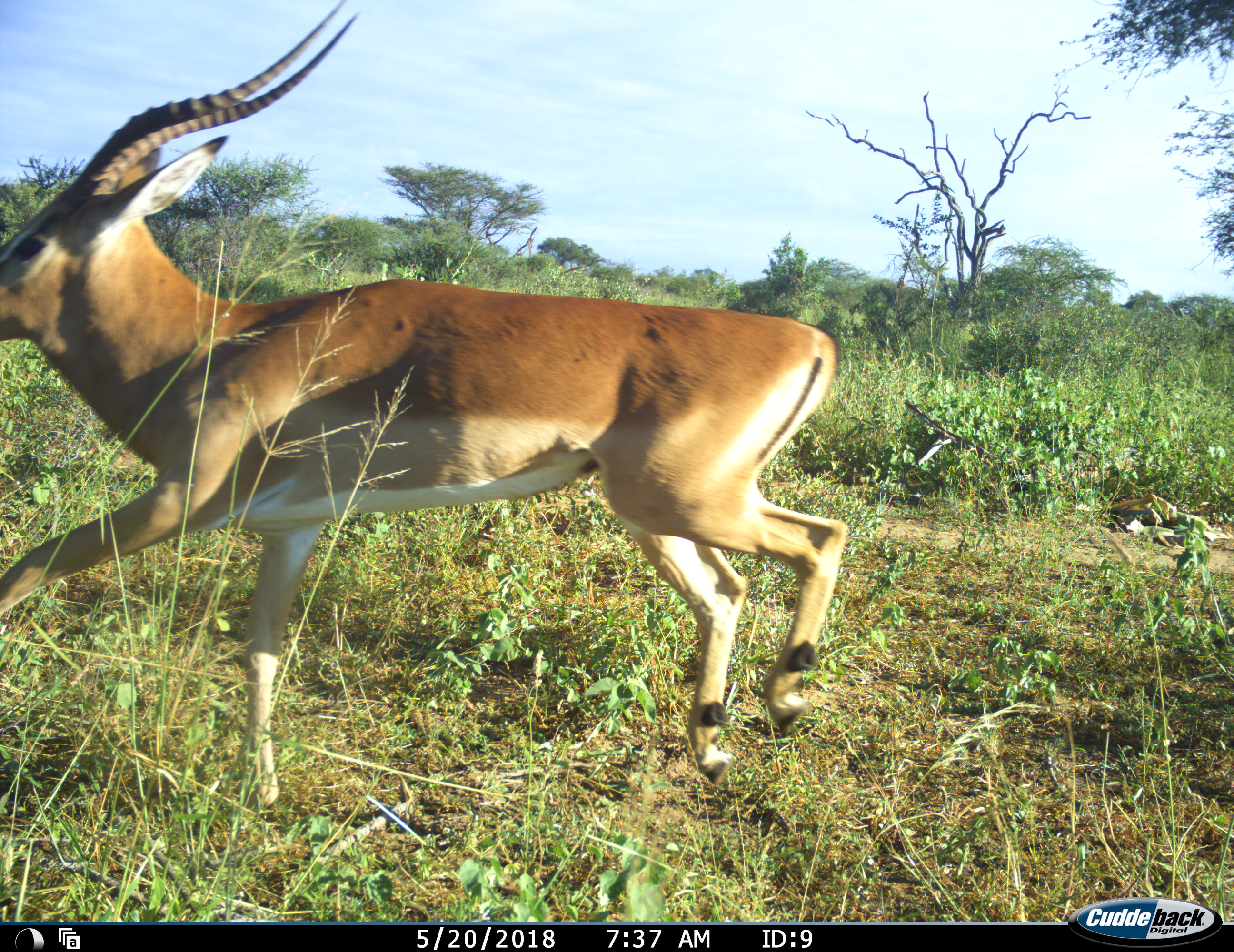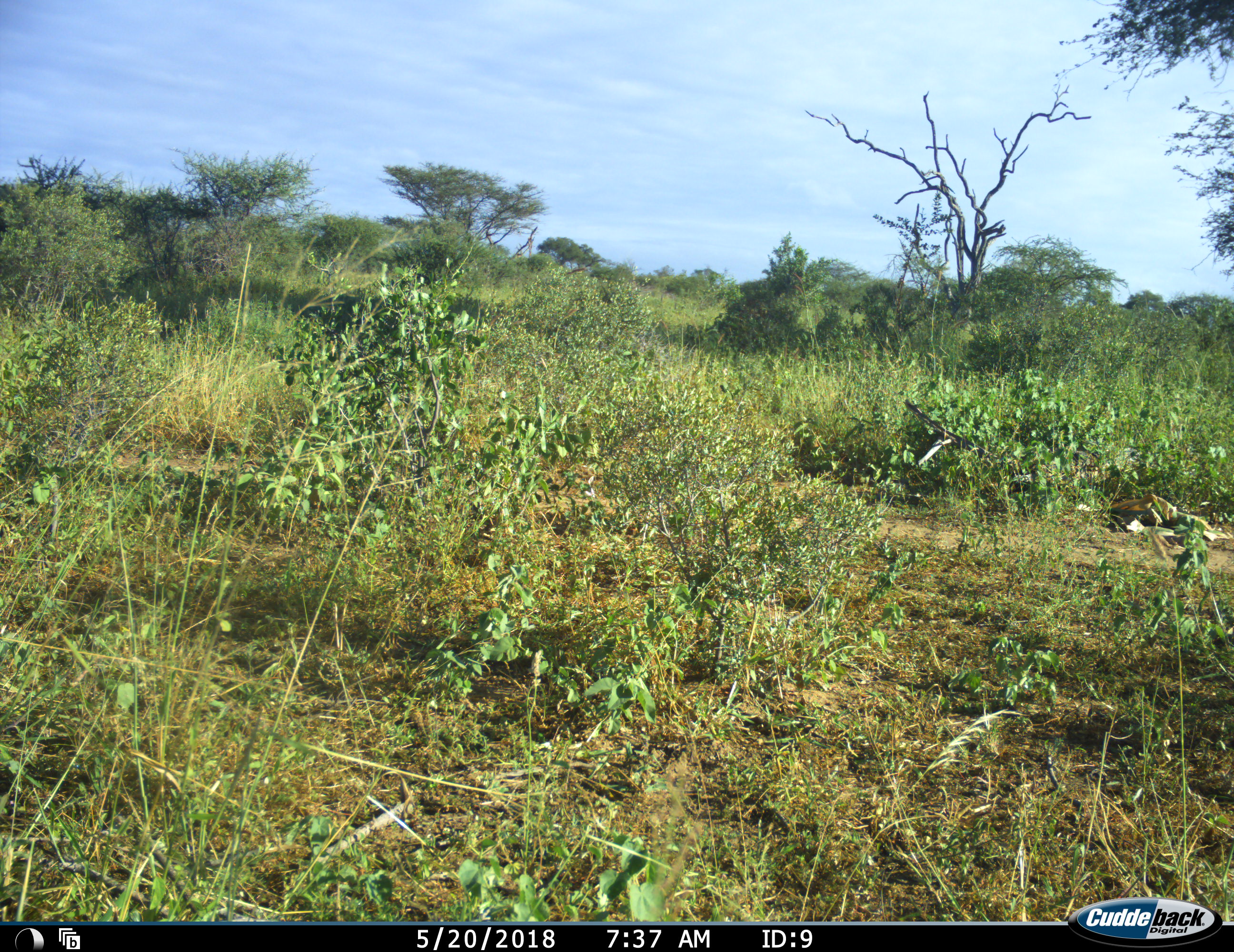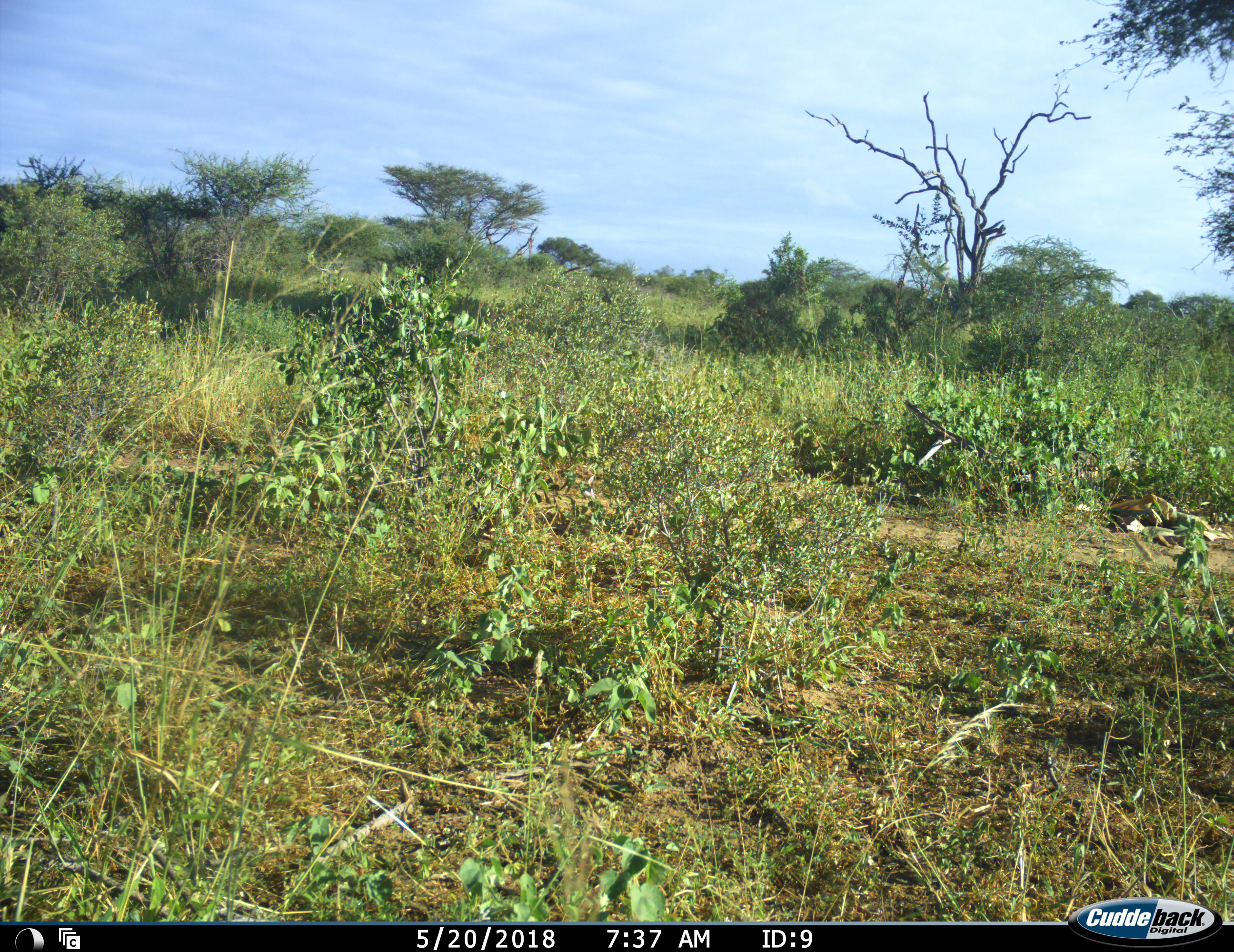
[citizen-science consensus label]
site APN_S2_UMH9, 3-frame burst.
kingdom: Animalia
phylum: Chordata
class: Mammalia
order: Artiodactyla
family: Bovidae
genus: Aepyceros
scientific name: Aepyceros melampus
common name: impala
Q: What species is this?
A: Impala (Aepyceros melampus).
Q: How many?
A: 1.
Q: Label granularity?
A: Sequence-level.